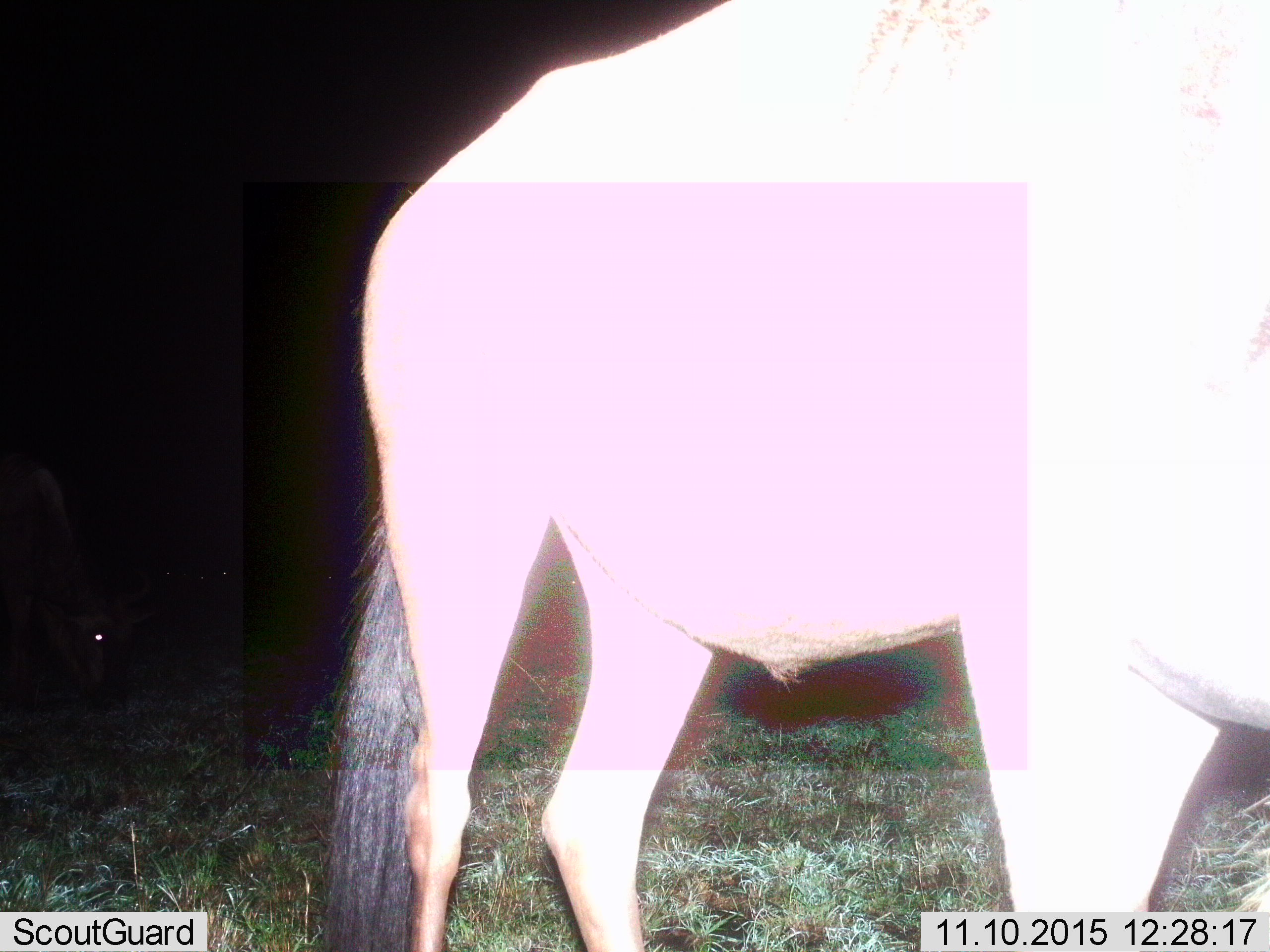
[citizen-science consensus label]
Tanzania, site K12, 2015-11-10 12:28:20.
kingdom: Animalia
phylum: Chordata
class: Mammalia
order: Artiodactyla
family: Bovidae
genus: Connochaetes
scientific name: Connochaetes taurinus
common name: blue wildebeest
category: wildebeest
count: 2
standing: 67%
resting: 0%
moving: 0%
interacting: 0%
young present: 0%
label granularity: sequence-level